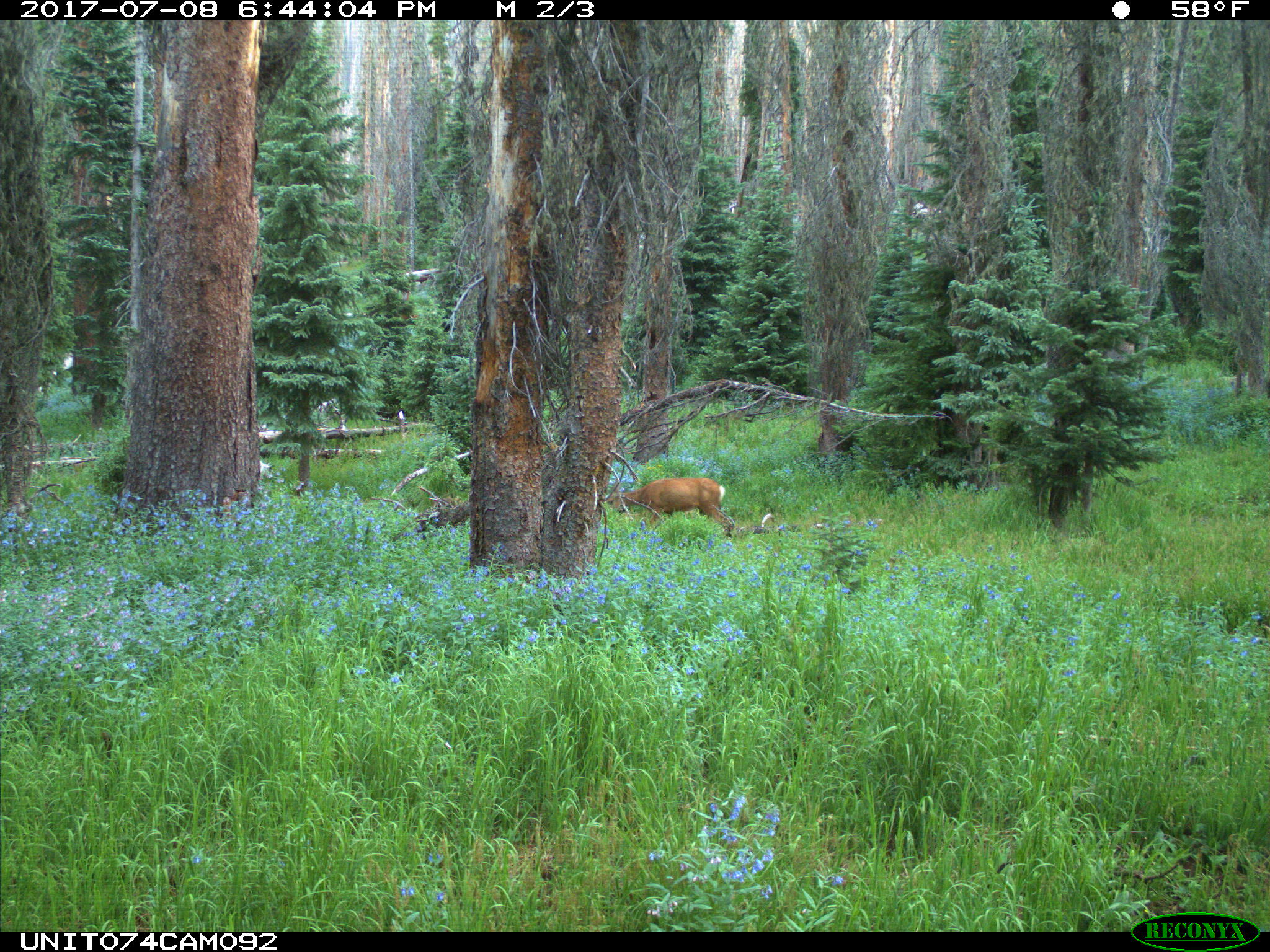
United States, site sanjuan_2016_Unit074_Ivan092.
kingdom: Animalia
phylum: Chordata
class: Mammalia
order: Artiodactyla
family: Cervidae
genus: Odocoileus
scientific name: Odocoileus hemionus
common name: mule deer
Odocoileus hemionus (mule deer).